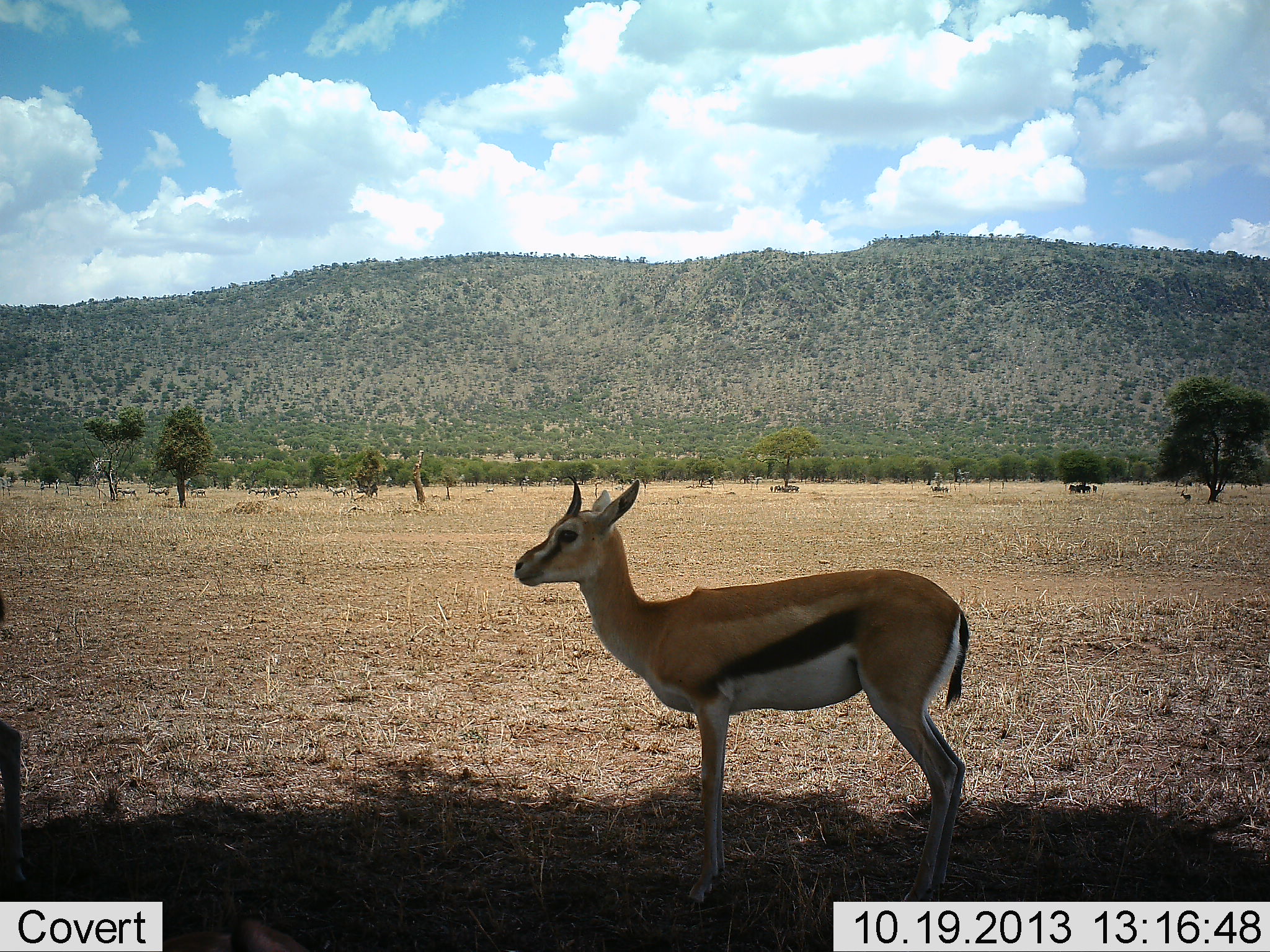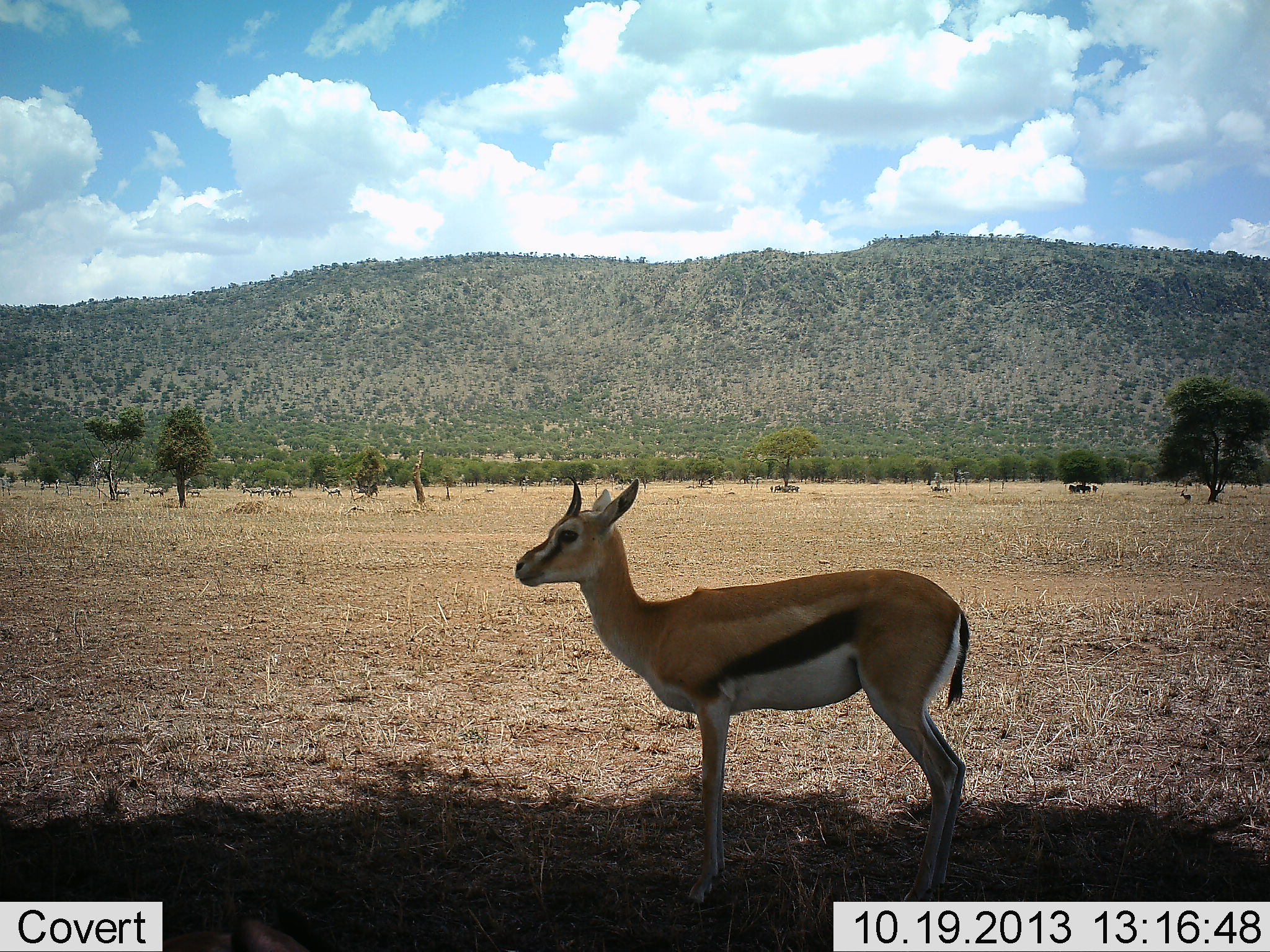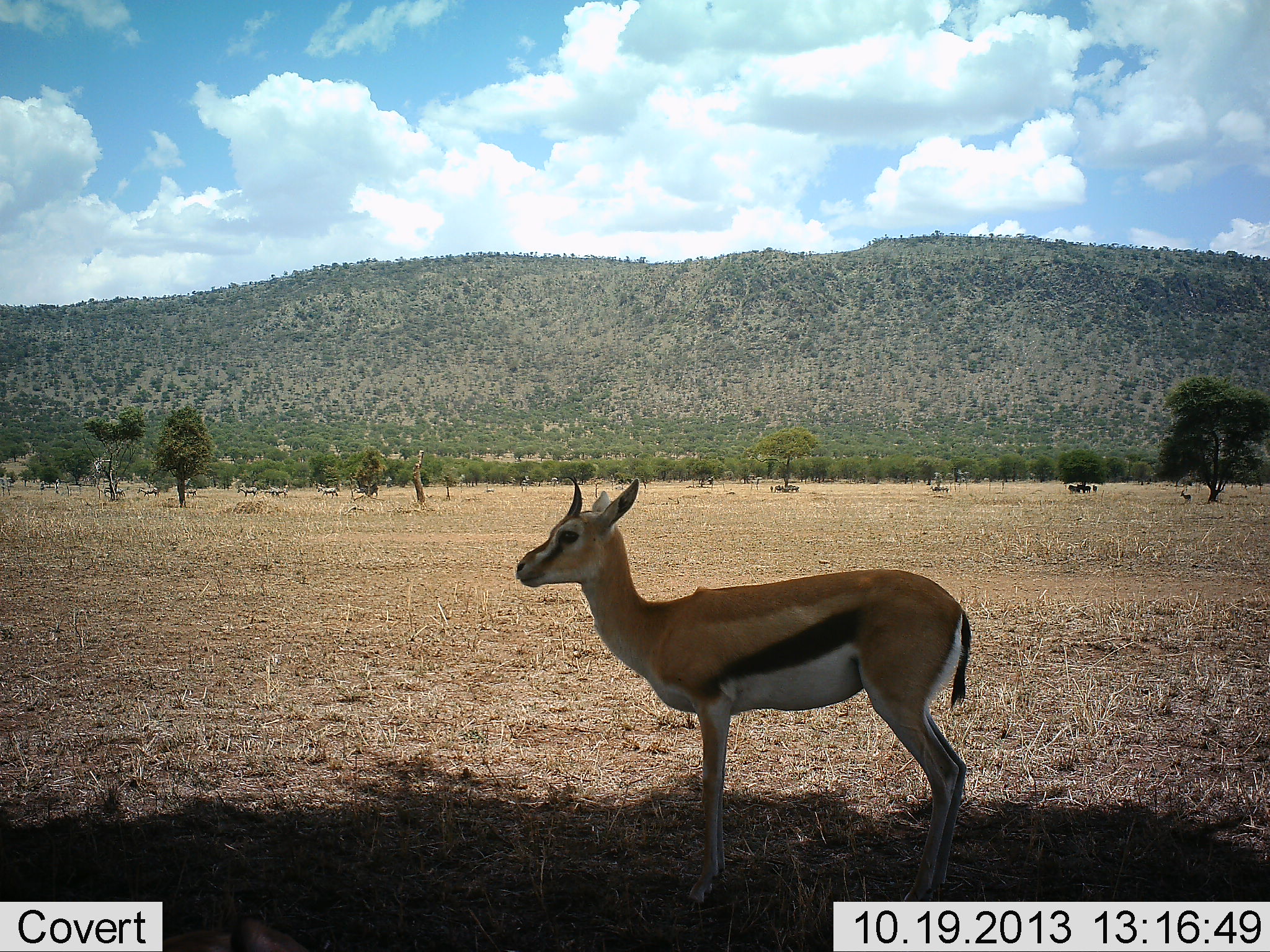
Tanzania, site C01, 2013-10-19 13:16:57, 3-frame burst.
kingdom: Animalia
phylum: Chordata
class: Mammalia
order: Artiodactyla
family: Bovidae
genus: Eudorcas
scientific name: Eudorcas thomsonii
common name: thomson's gazelle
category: gazellethomsons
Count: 1.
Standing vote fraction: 100%.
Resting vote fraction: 0%.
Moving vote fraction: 10%.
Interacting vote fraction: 0%.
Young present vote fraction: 10%.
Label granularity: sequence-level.